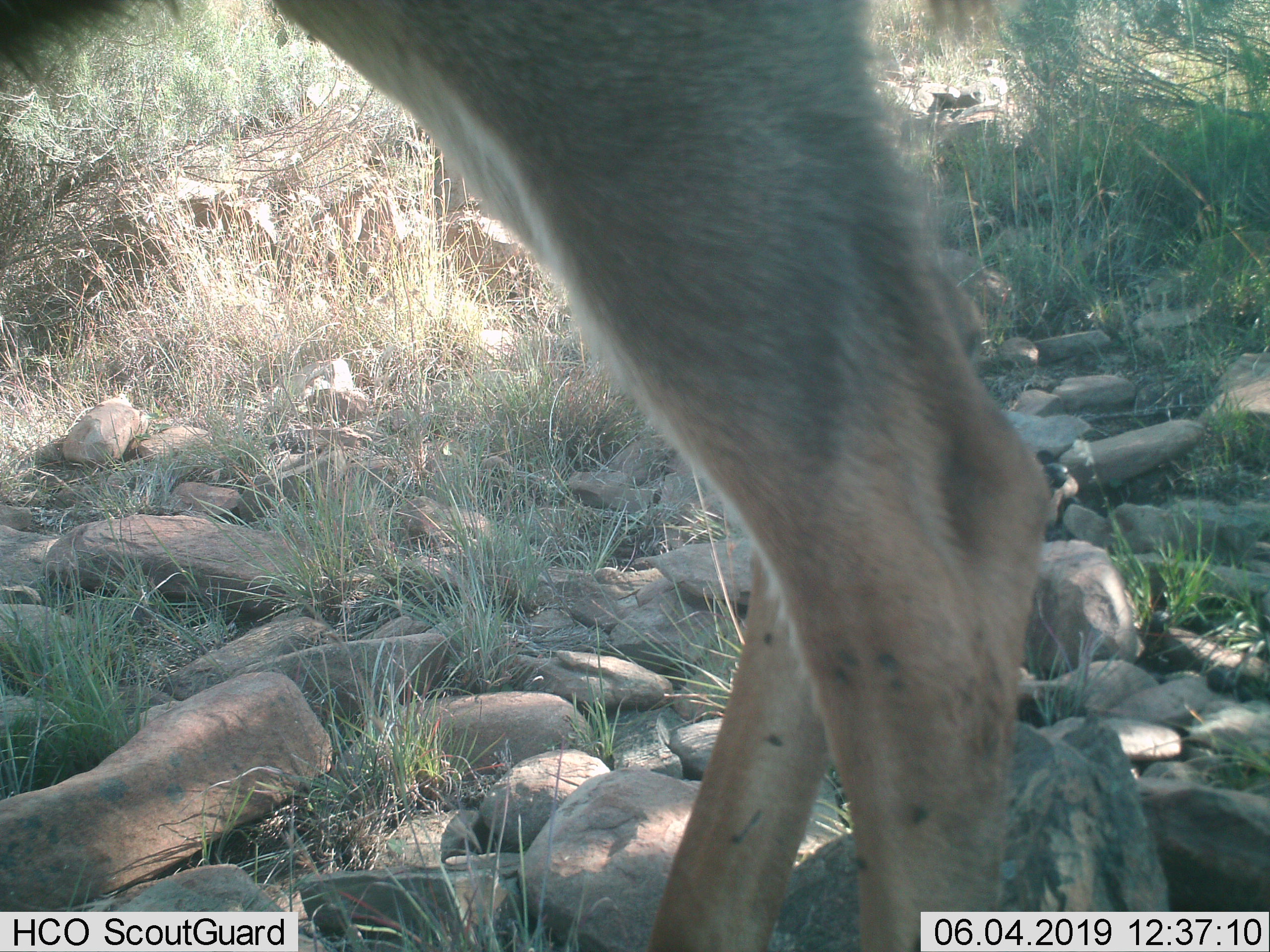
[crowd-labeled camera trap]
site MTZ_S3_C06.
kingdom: Animalia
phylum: Chordata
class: Mammalia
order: Artiodactyla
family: Cervidae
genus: Dama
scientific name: Dama dama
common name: fallow deer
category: fallowdeer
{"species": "fallowdeer (fallow deer) (Dama dama)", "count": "1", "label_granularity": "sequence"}